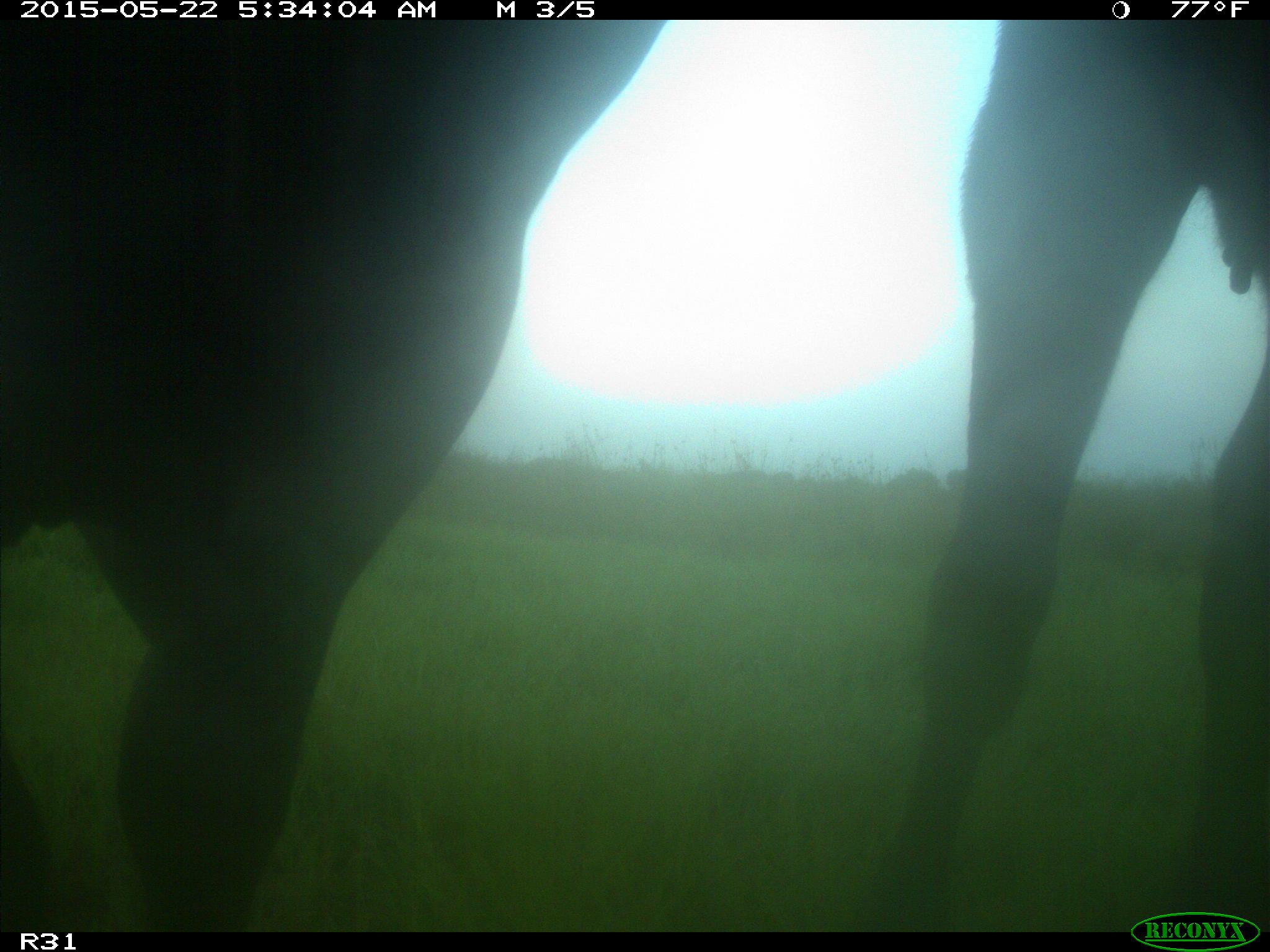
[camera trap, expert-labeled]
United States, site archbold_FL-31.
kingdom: Animalia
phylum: Chordata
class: Mammalia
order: Artiodactyla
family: Bovidae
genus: Bos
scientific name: Bos taurus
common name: domestic cow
Bos taurus (domestic cow).